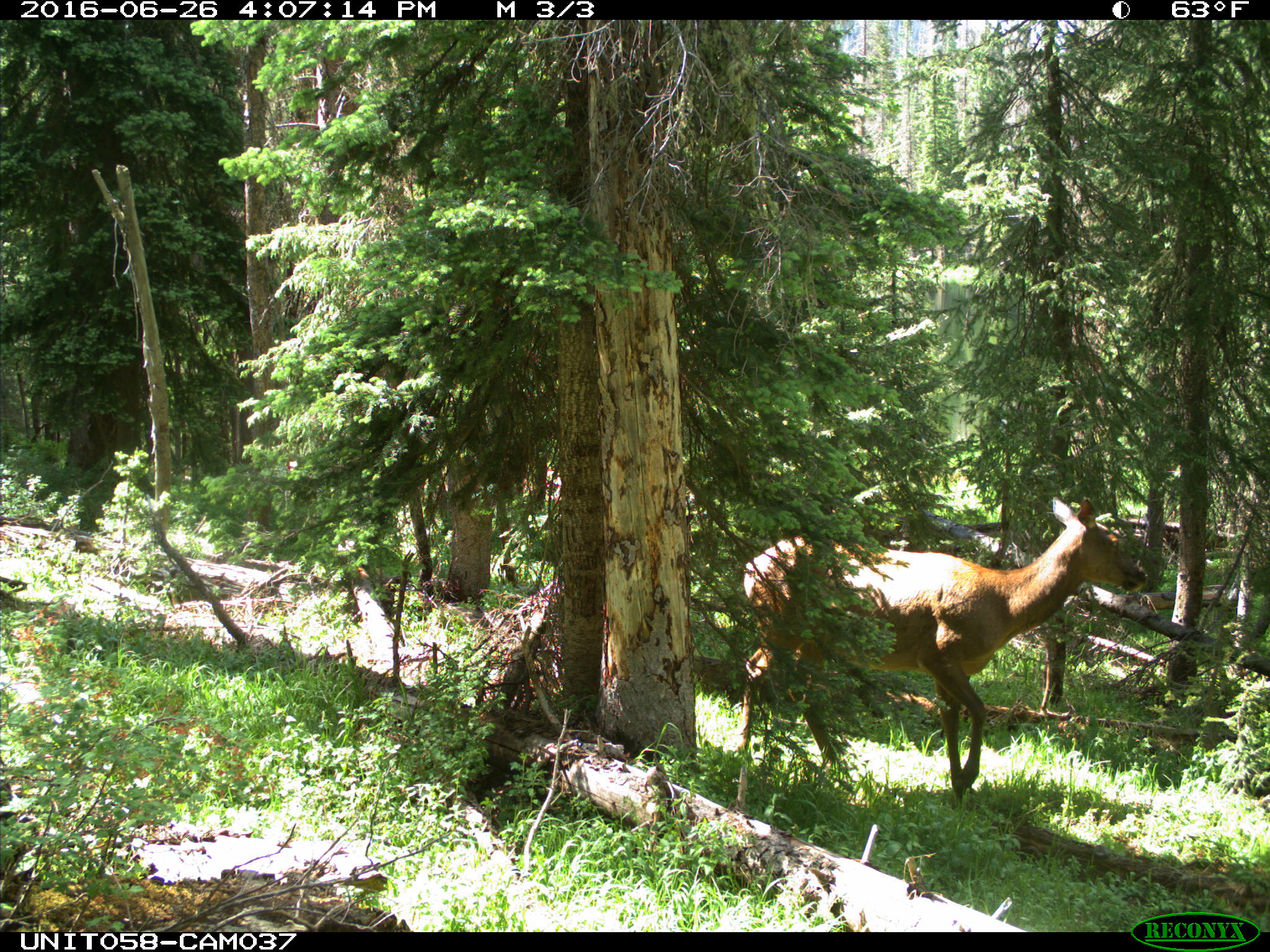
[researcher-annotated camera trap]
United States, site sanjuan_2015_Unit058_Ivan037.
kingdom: Animalia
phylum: Chordata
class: Mammalia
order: Artiodactyla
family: Cervidae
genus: Cervus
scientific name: Cervus elaphus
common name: red deer